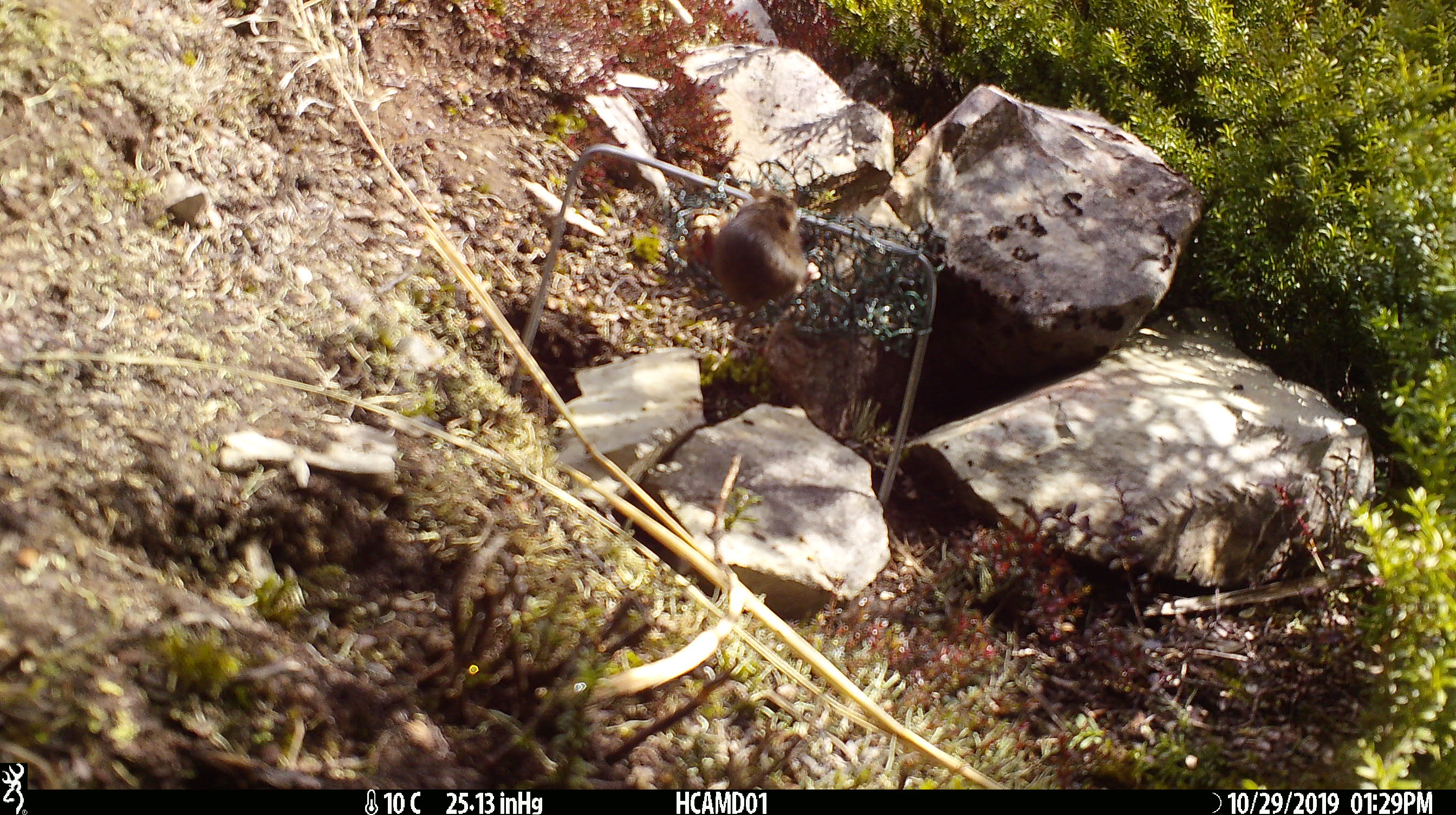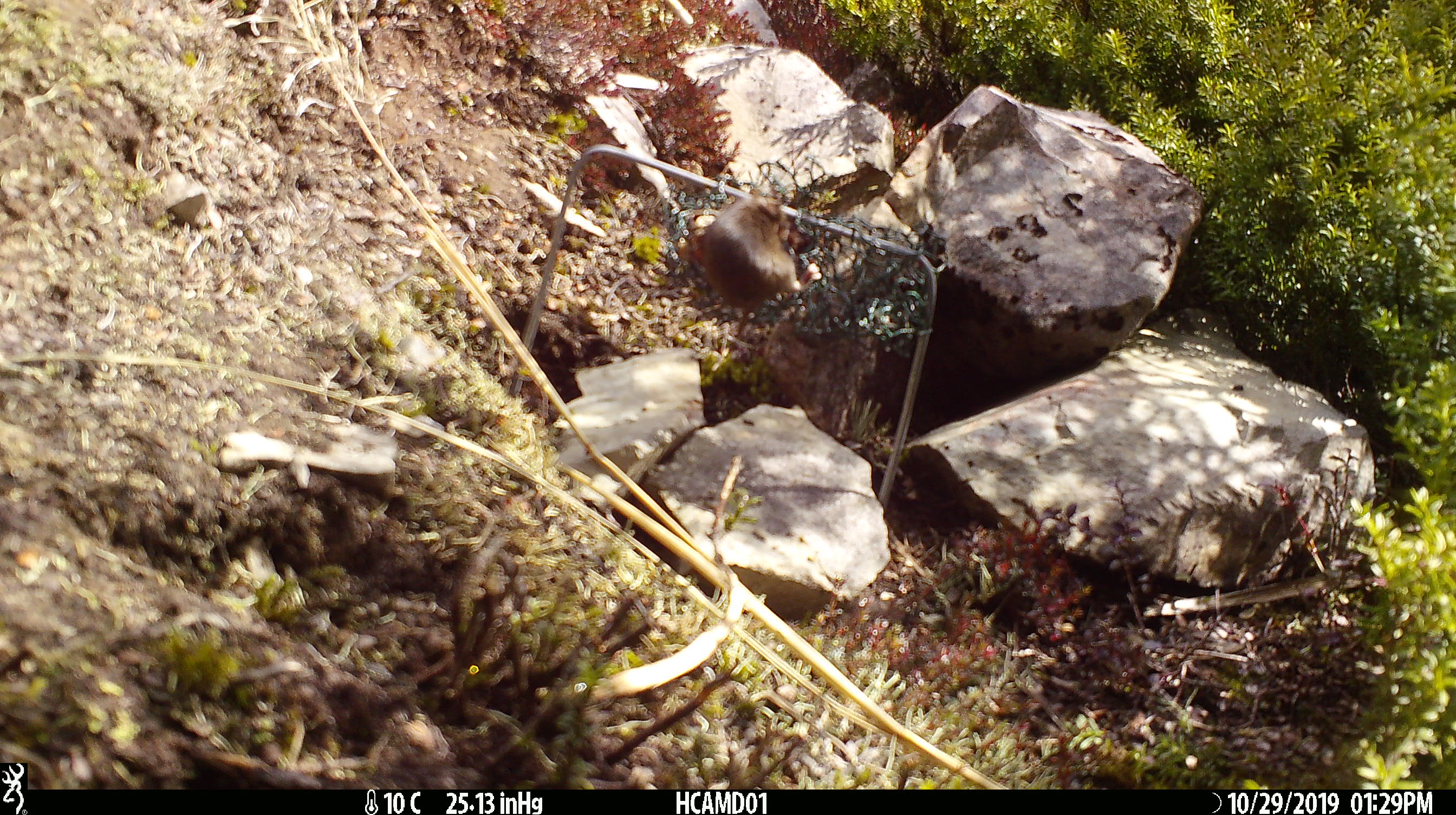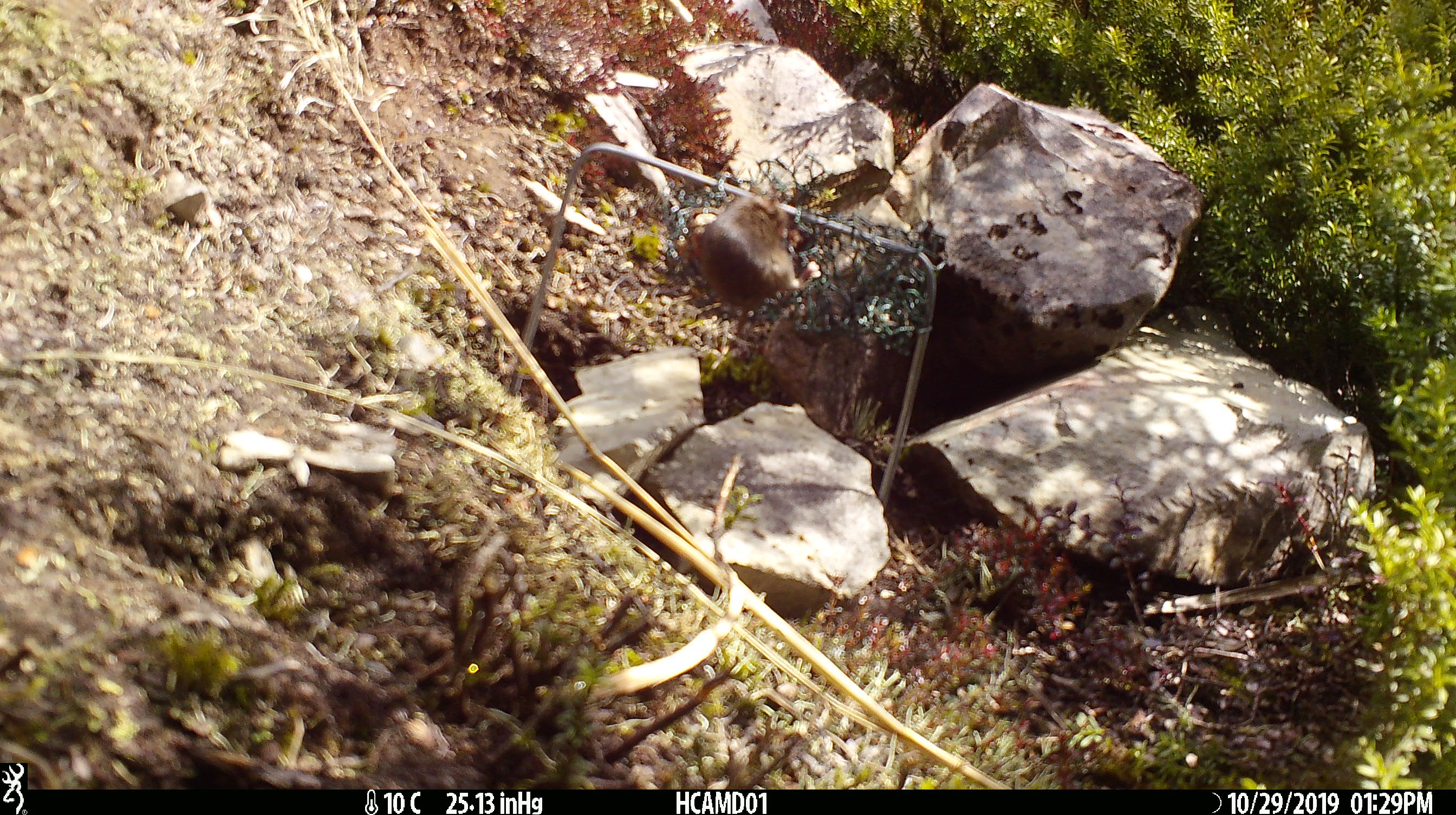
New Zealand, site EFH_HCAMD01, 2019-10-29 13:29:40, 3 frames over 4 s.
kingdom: Animalia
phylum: Chordata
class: Mammalia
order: Rodentia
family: Muridae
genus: Mus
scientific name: Mus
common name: mouse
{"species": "mouse (Mus)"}